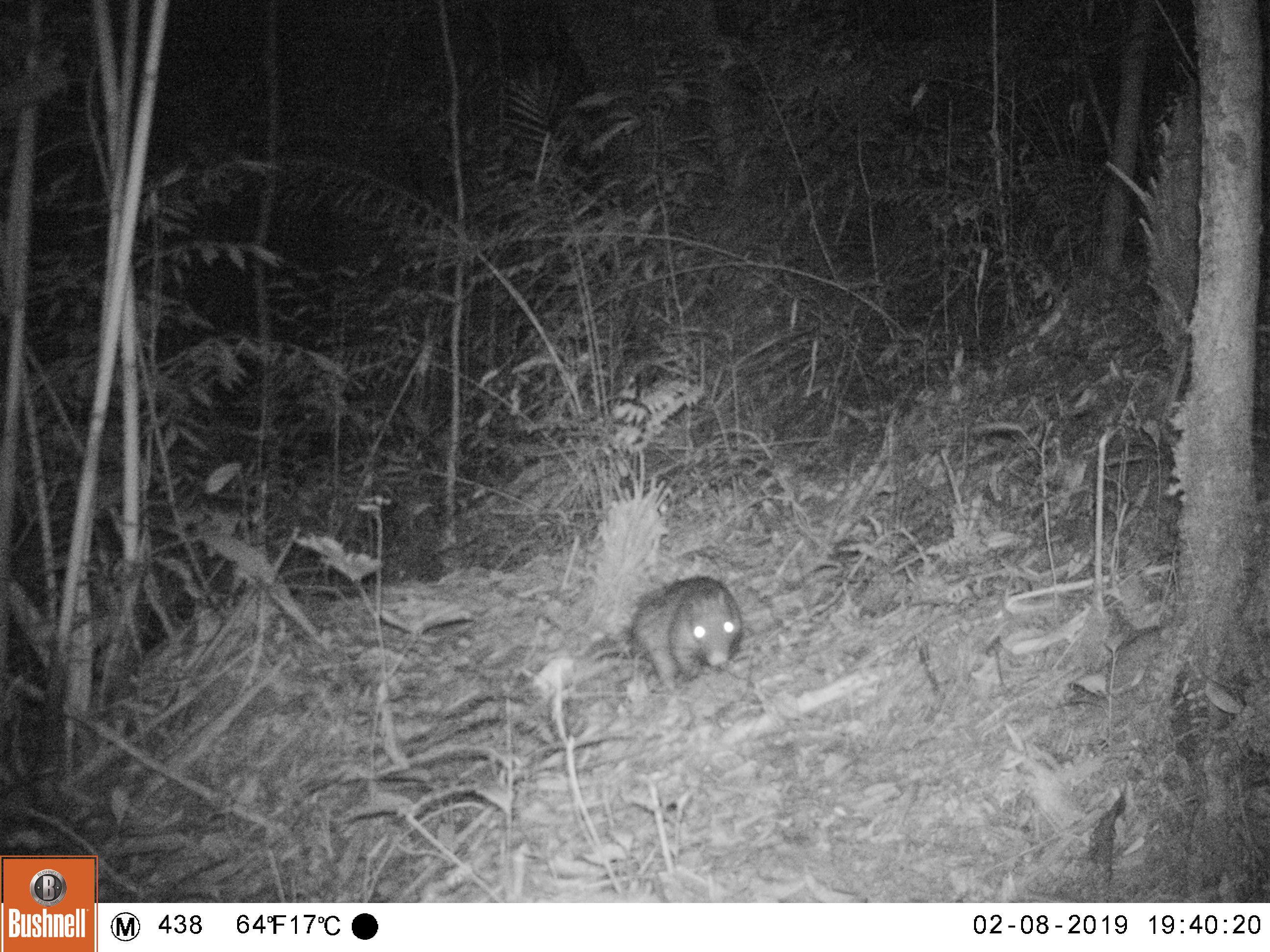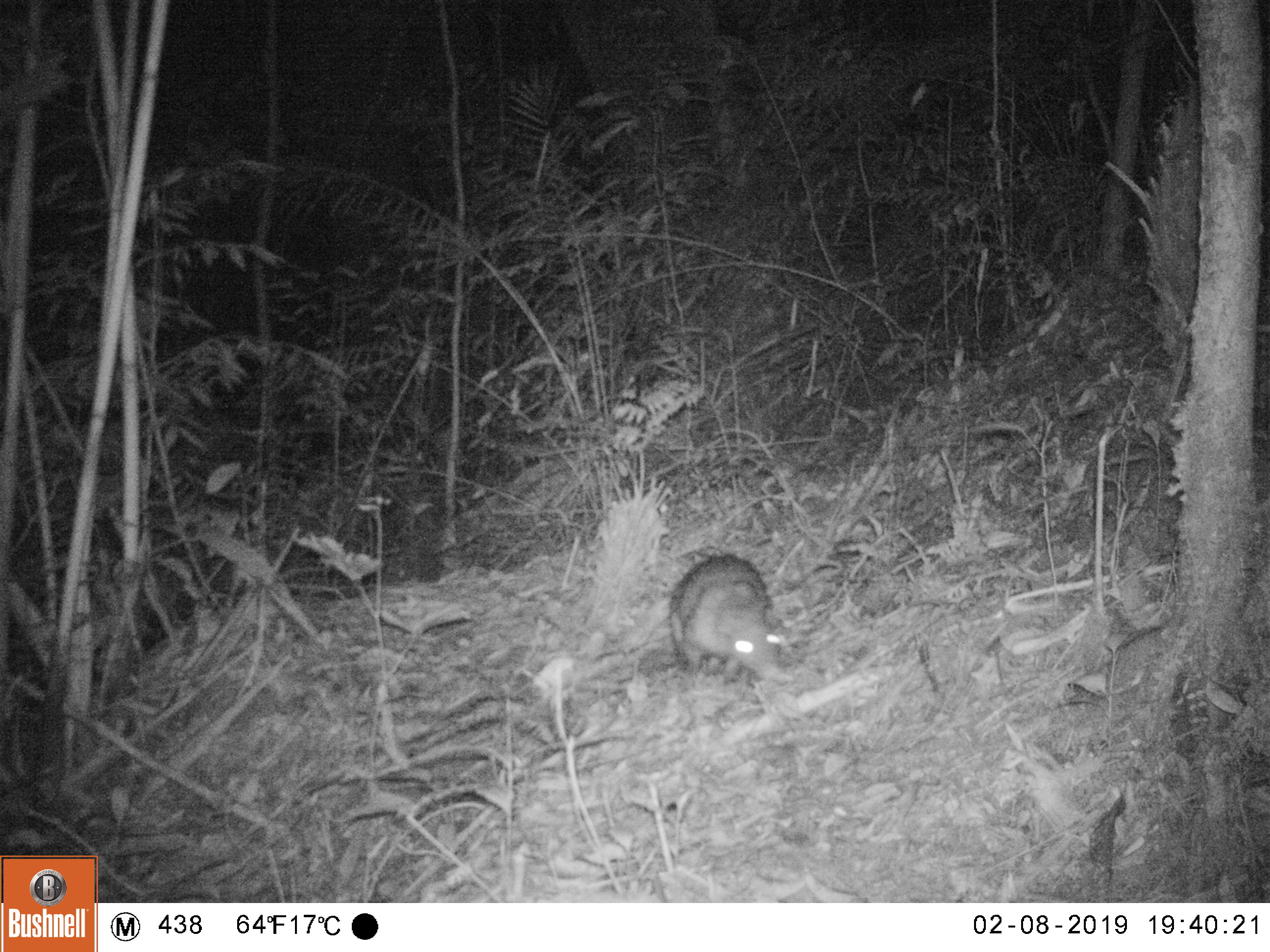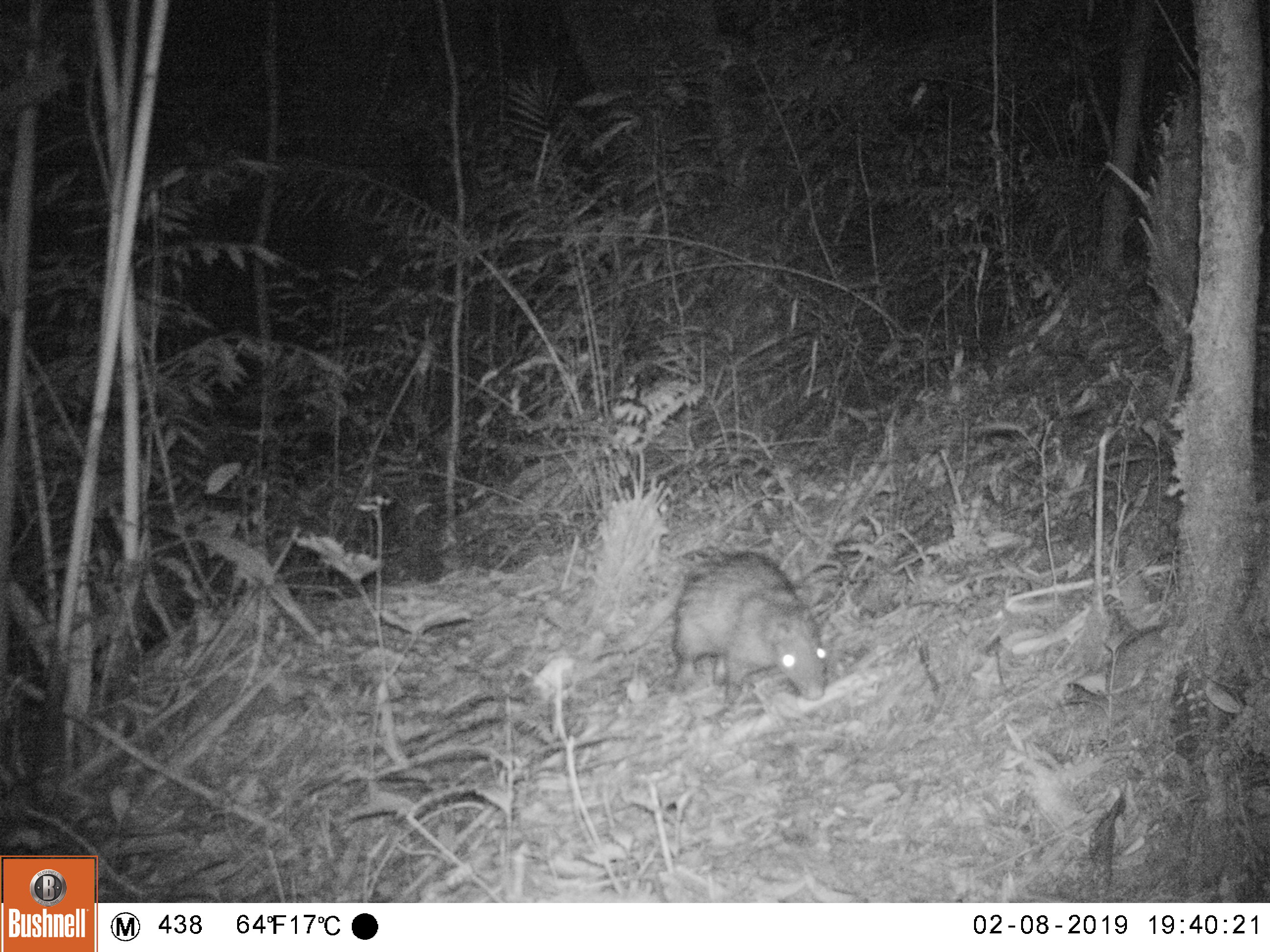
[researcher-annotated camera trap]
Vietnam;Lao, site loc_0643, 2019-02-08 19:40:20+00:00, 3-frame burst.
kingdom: Animalia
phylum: Chordata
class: Mammalia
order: Rodentia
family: Hystricidae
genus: Atherurus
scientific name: Atherurus macrourus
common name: asiatic brush-tailed porcupine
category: asiatic brush tailed porcupine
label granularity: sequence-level